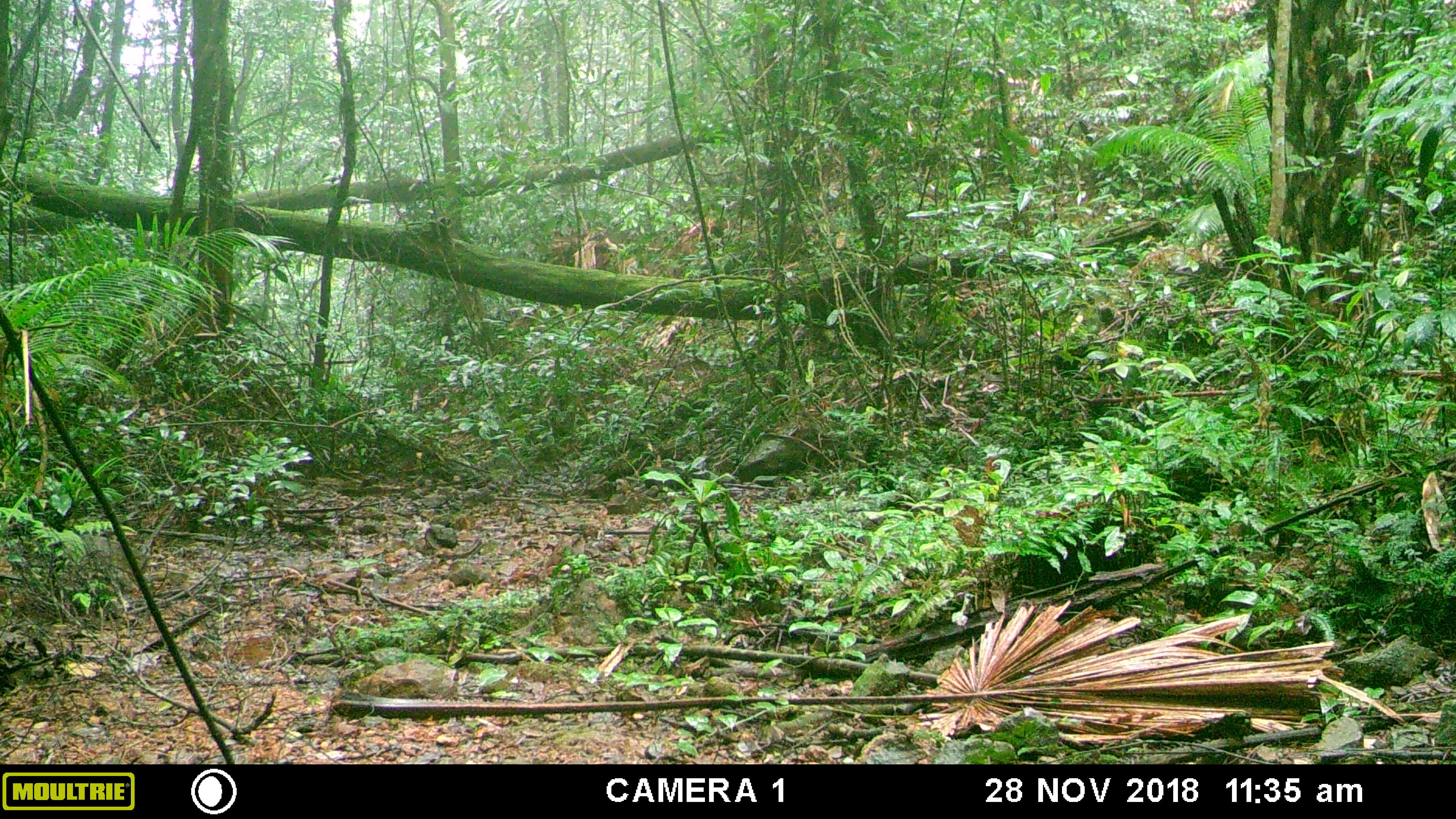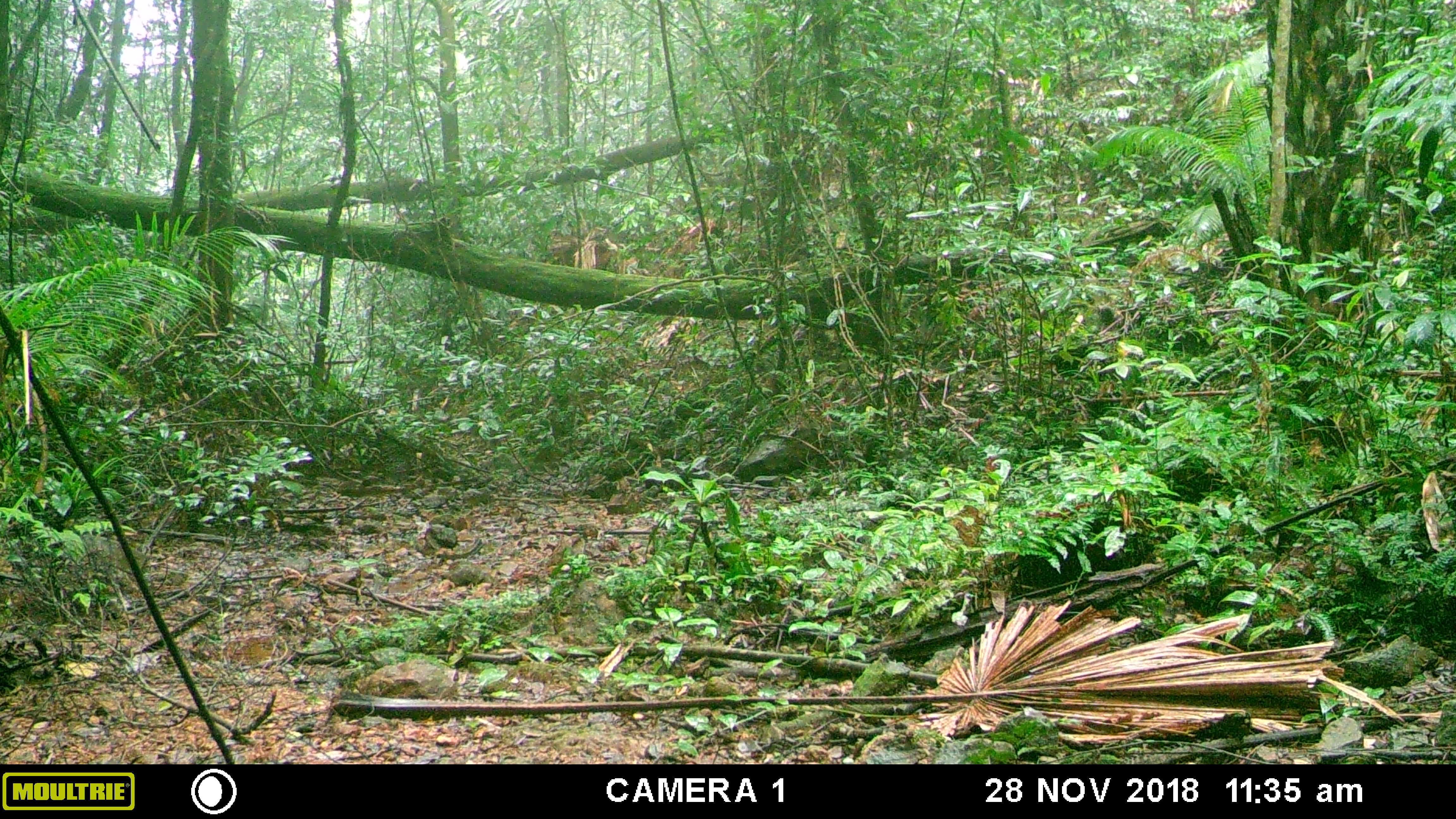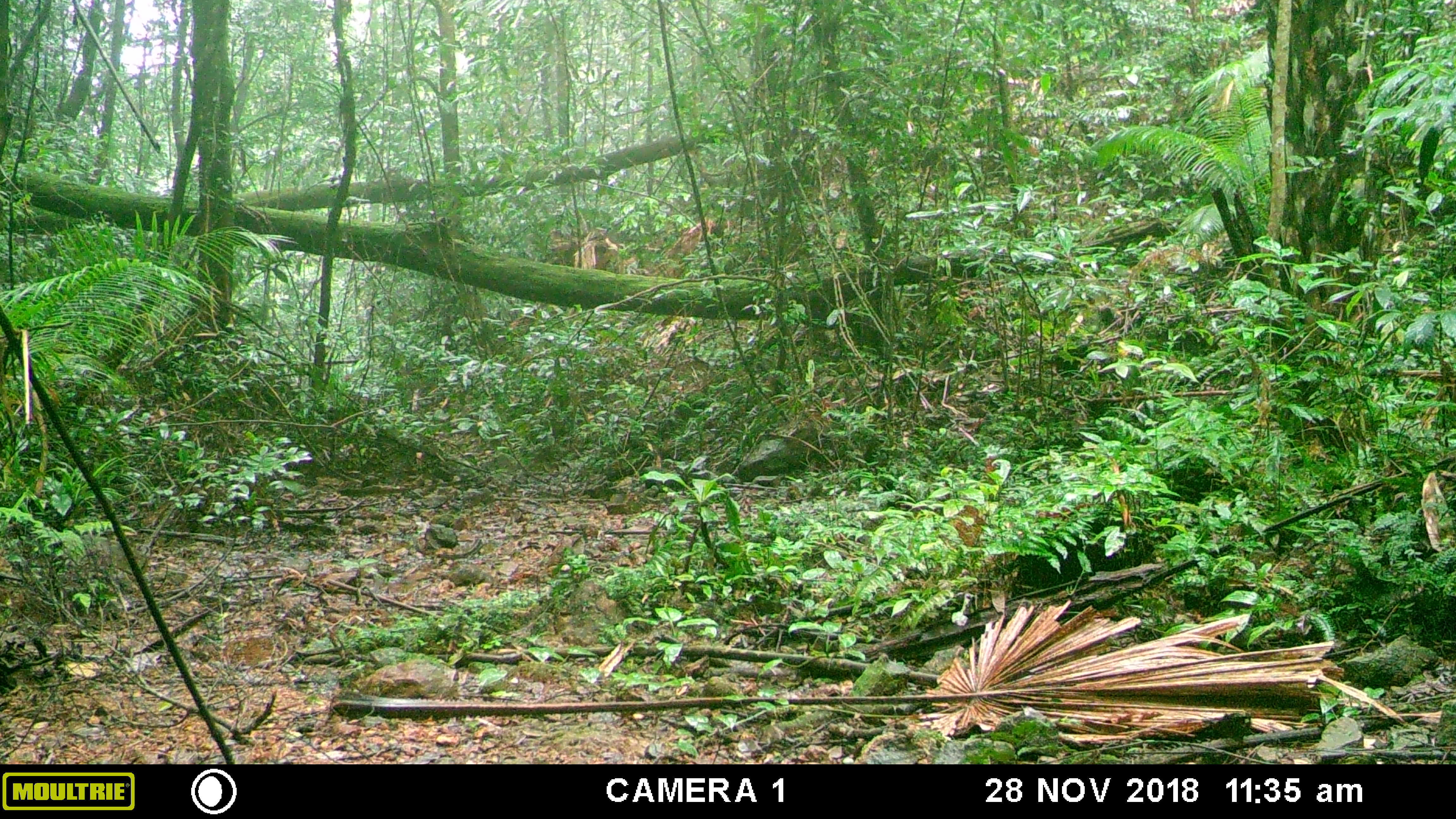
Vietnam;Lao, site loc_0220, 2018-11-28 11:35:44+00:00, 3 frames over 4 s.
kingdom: Animalia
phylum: Chordata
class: Aves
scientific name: Aves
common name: bird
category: unidentified bird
Unidentified bird (bird) (Aves). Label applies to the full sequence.